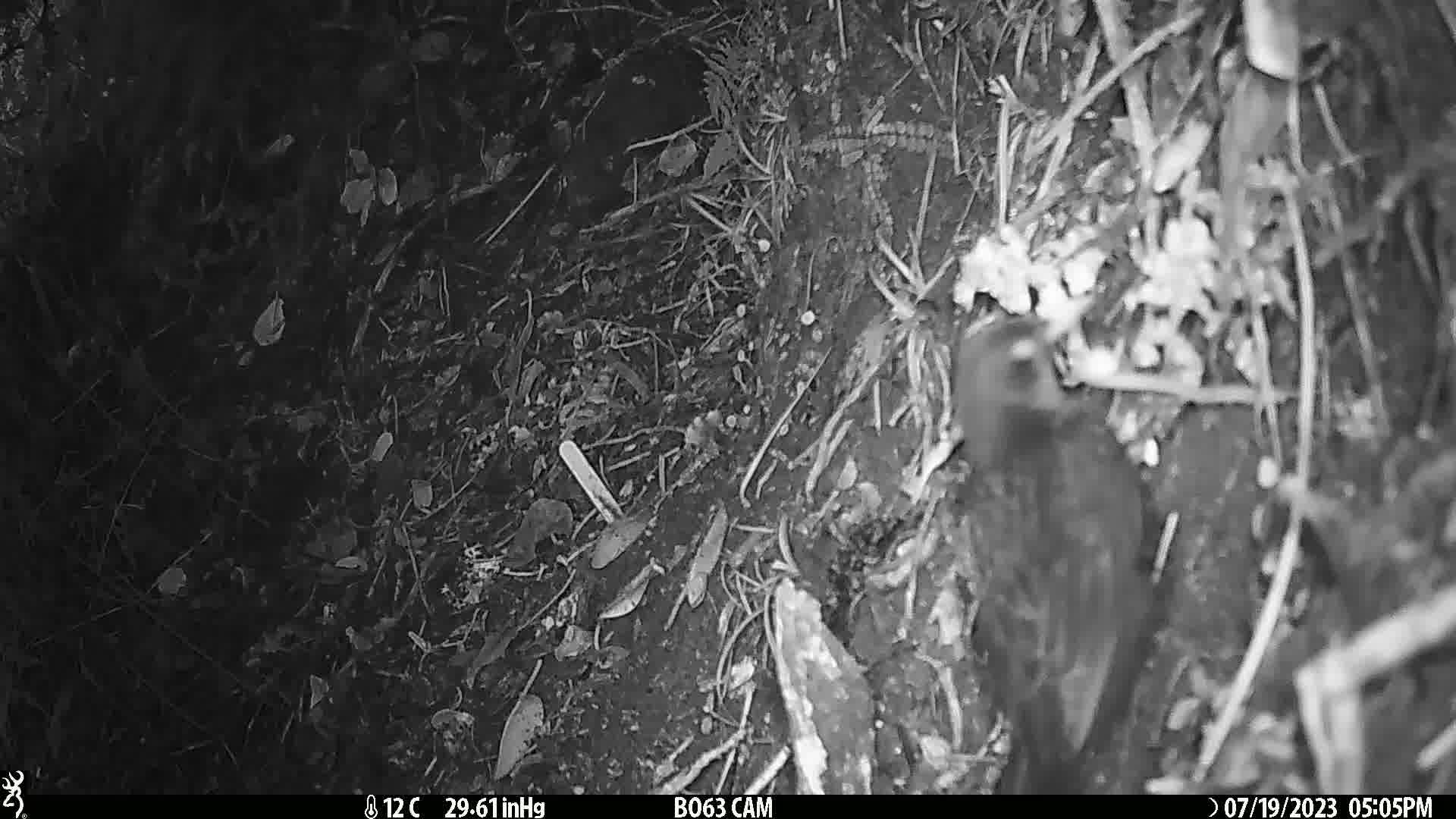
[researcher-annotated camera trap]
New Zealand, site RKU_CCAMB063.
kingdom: Animalia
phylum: Chordata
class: Aves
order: Passeriformes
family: Turdidae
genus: Turdus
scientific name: Turdus merula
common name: eurasian blackbird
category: blackbird